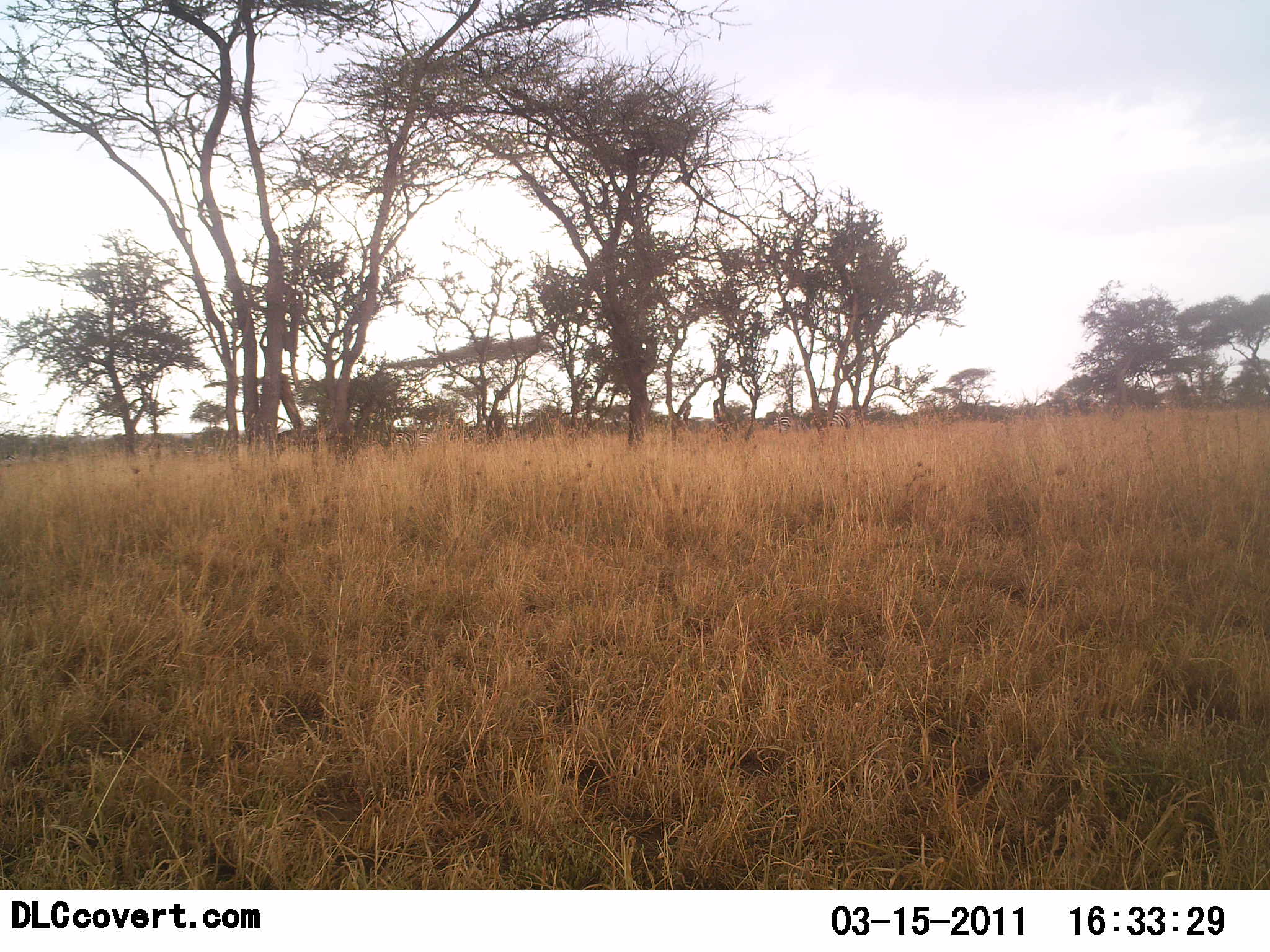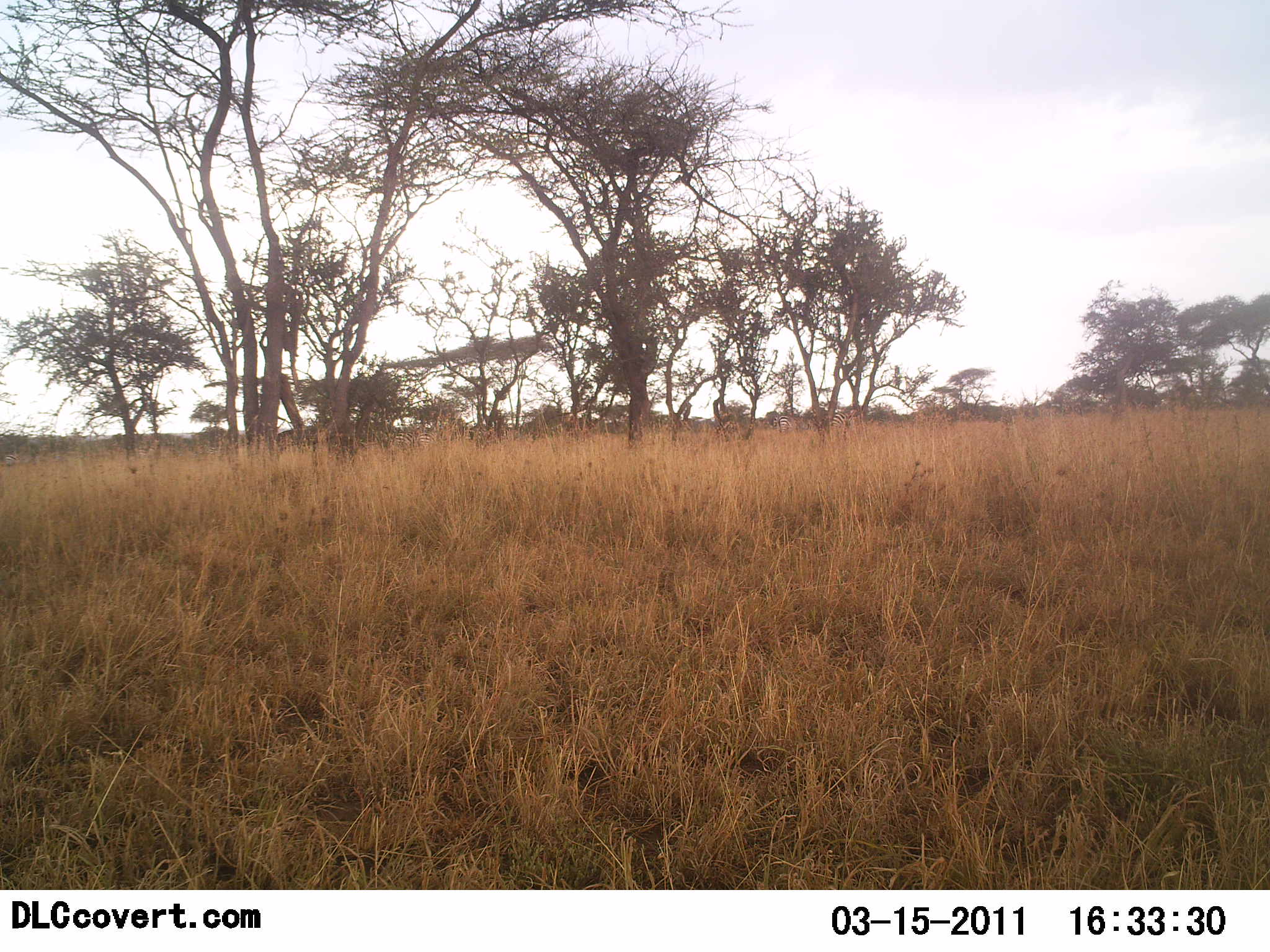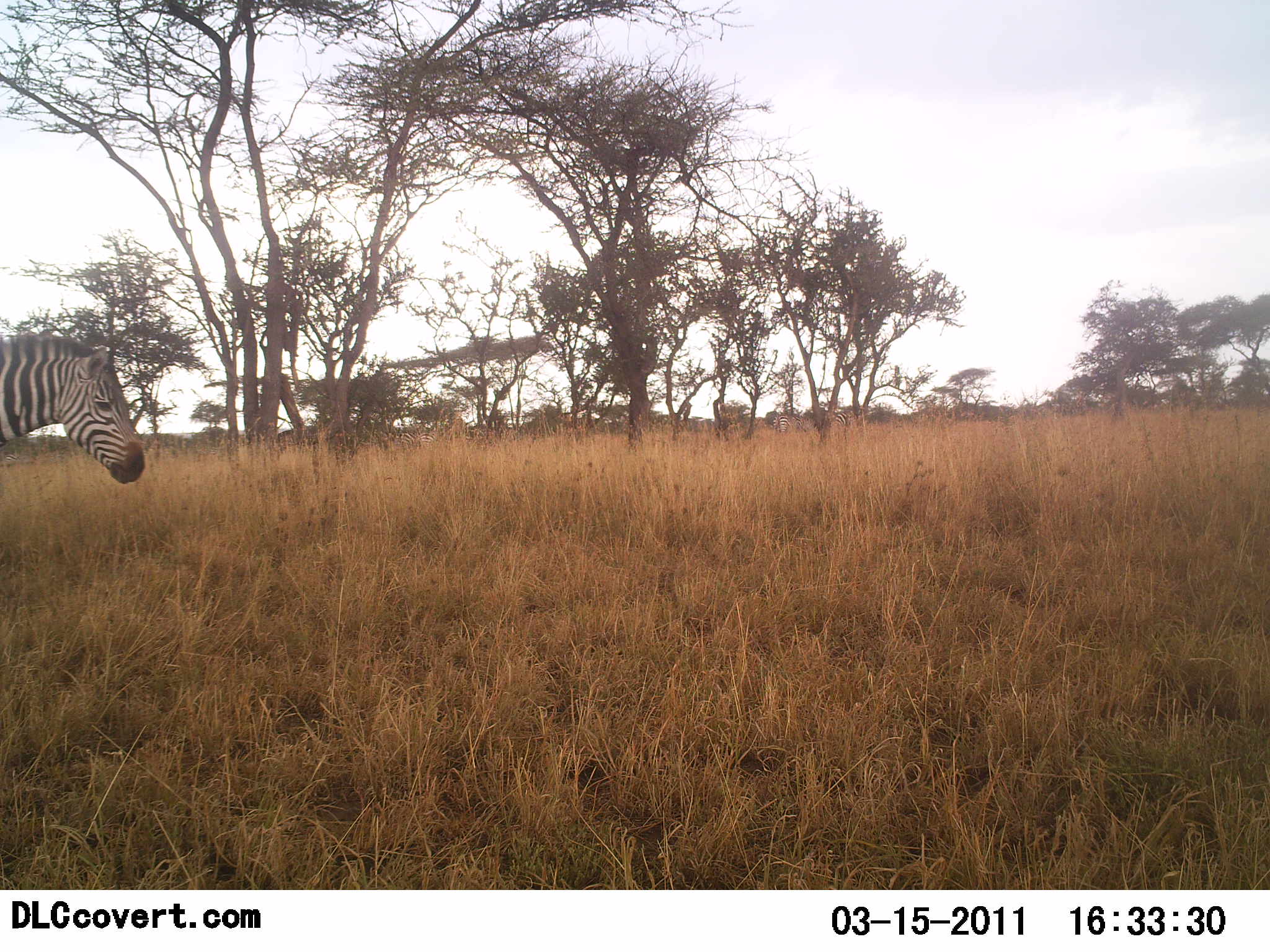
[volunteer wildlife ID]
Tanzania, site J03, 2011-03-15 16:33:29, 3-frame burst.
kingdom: Animalia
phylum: Chordata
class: Mammalia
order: Perissodactyla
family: Equidae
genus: Equus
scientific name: Equus quagga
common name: plains zebra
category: zebra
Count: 1.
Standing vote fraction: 0%.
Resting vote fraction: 0%.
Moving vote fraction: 100%.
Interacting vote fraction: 0%.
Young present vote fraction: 0%.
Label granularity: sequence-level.